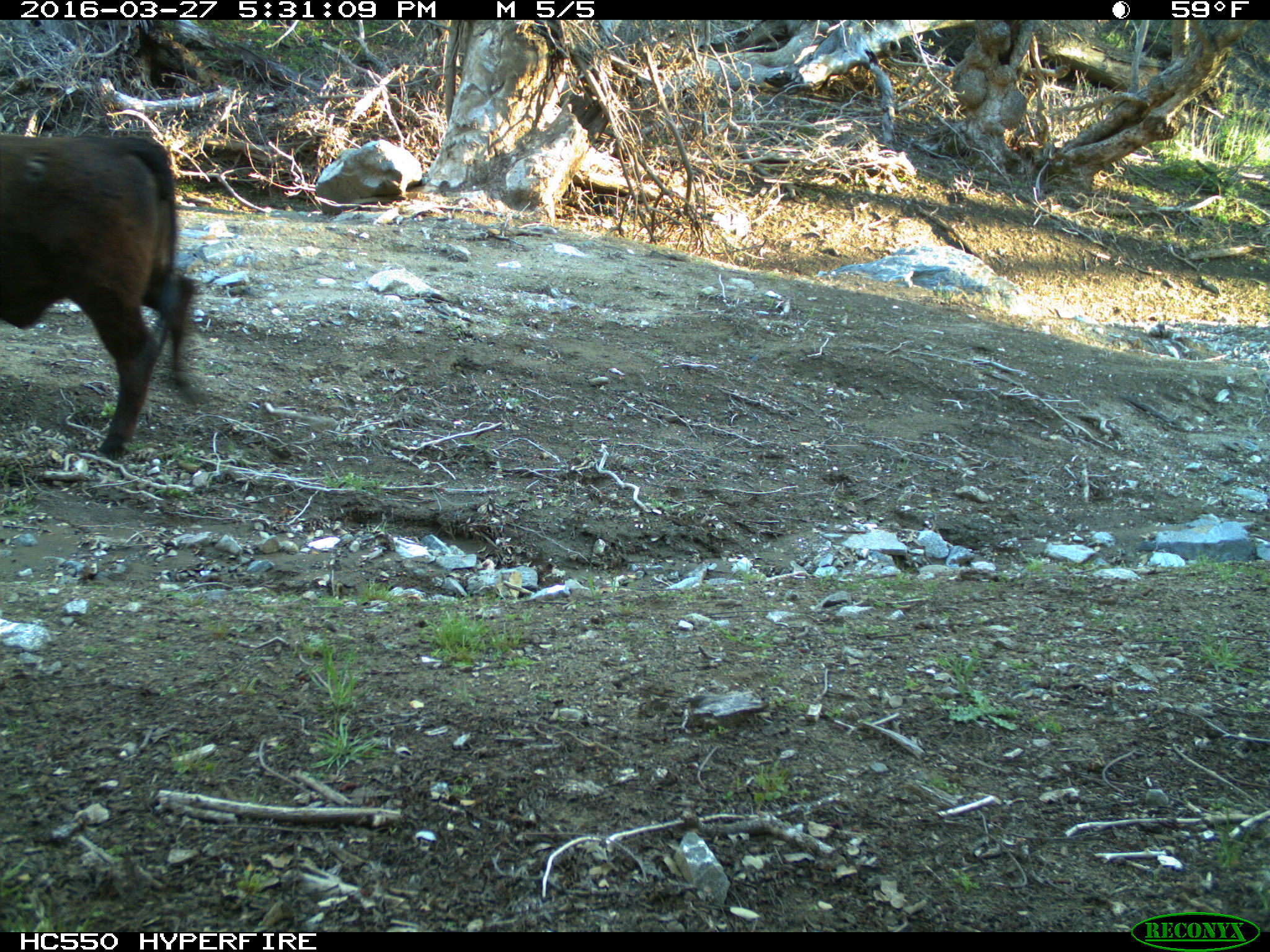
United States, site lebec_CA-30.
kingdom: Animalia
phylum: Chordata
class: Mammalia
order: Artiodactyla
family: Bovidae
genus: Bos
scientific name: Bos taurus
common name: domestic cow